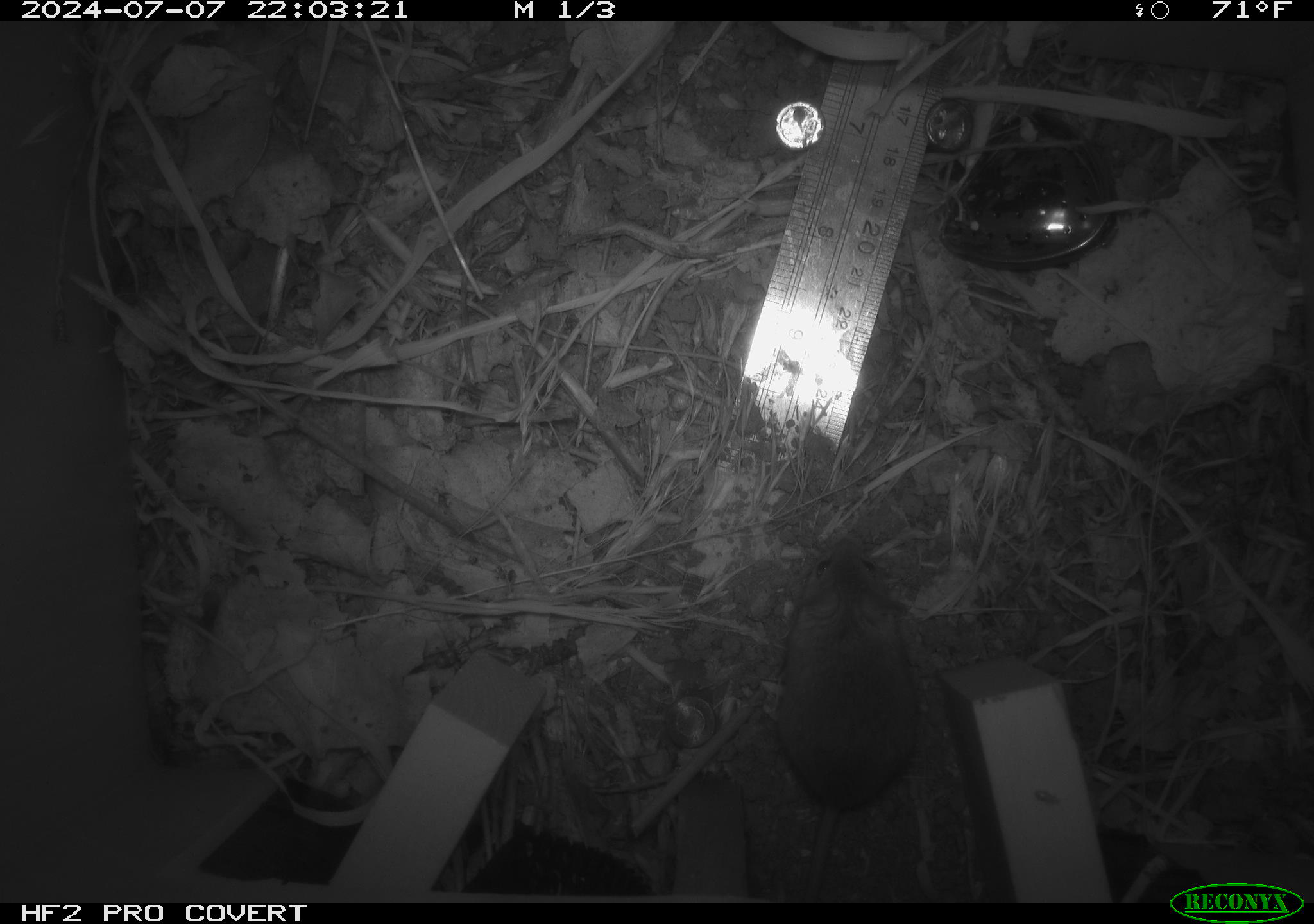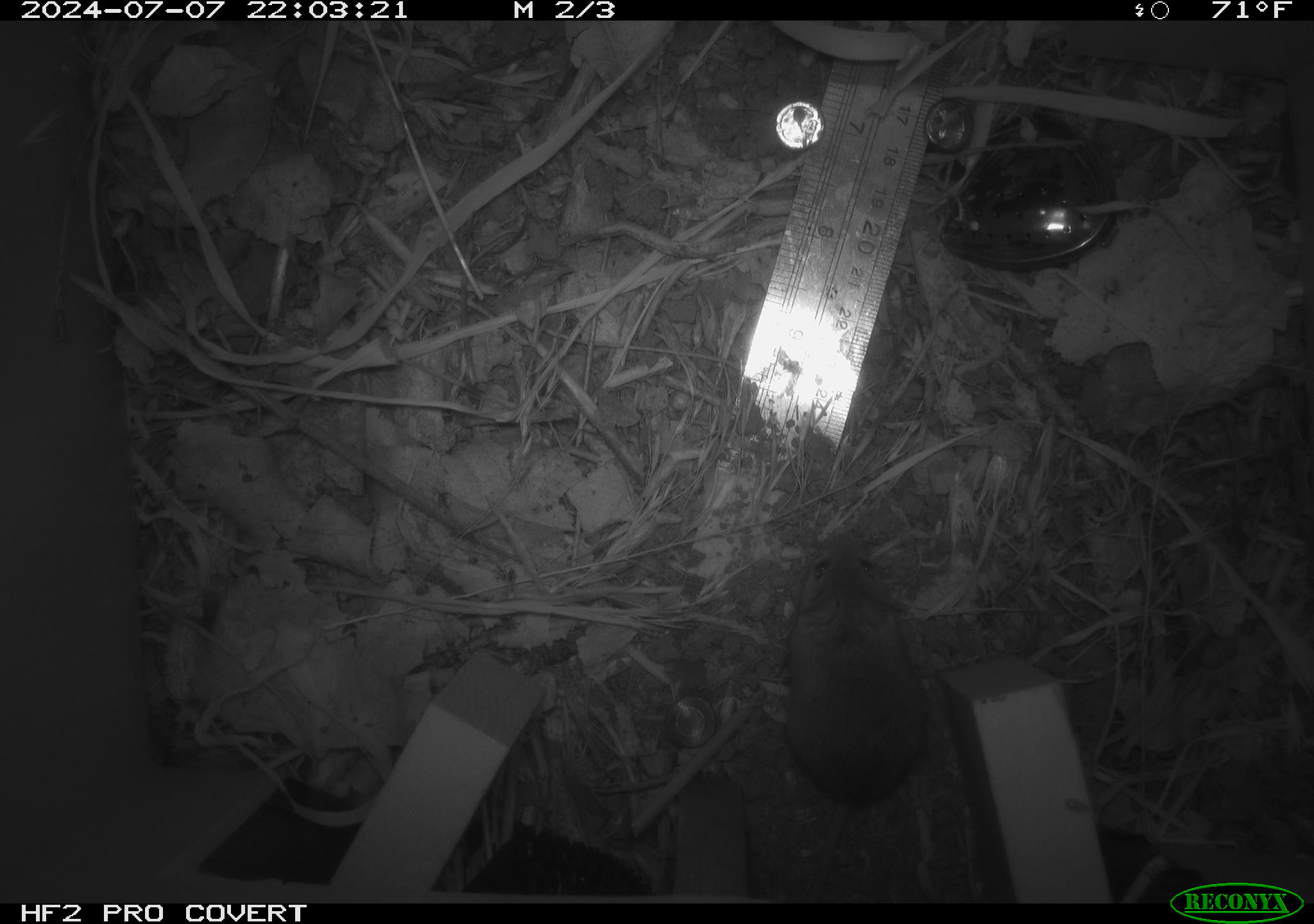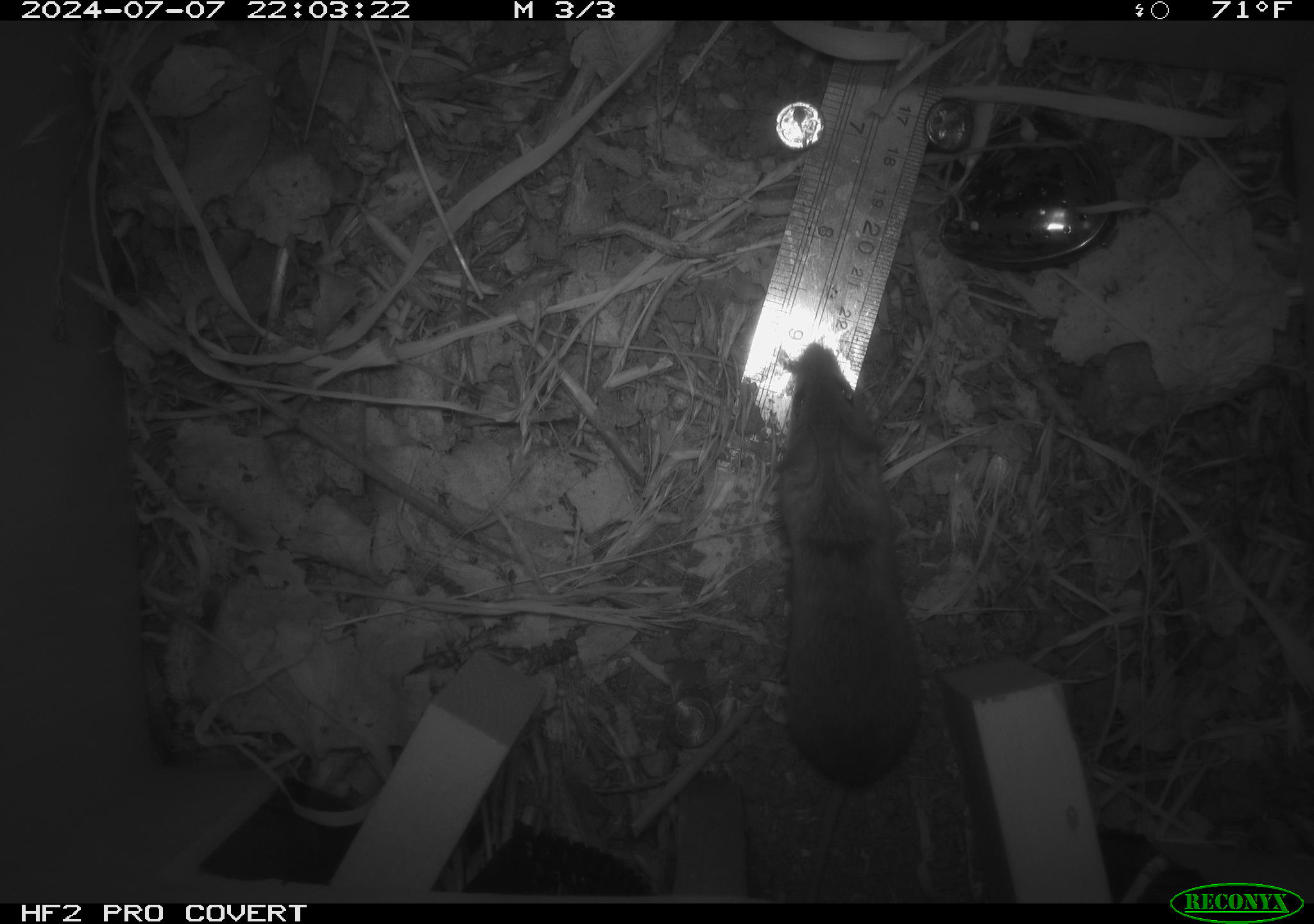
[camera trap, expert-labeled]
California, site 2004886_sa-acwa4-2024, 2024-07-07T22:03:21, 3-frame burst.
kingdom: Animalia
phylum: Chordata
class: Mammalia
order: Rodentia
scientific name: Rodentia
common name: mouse species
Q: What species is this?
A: Mouse species (Rodentia).